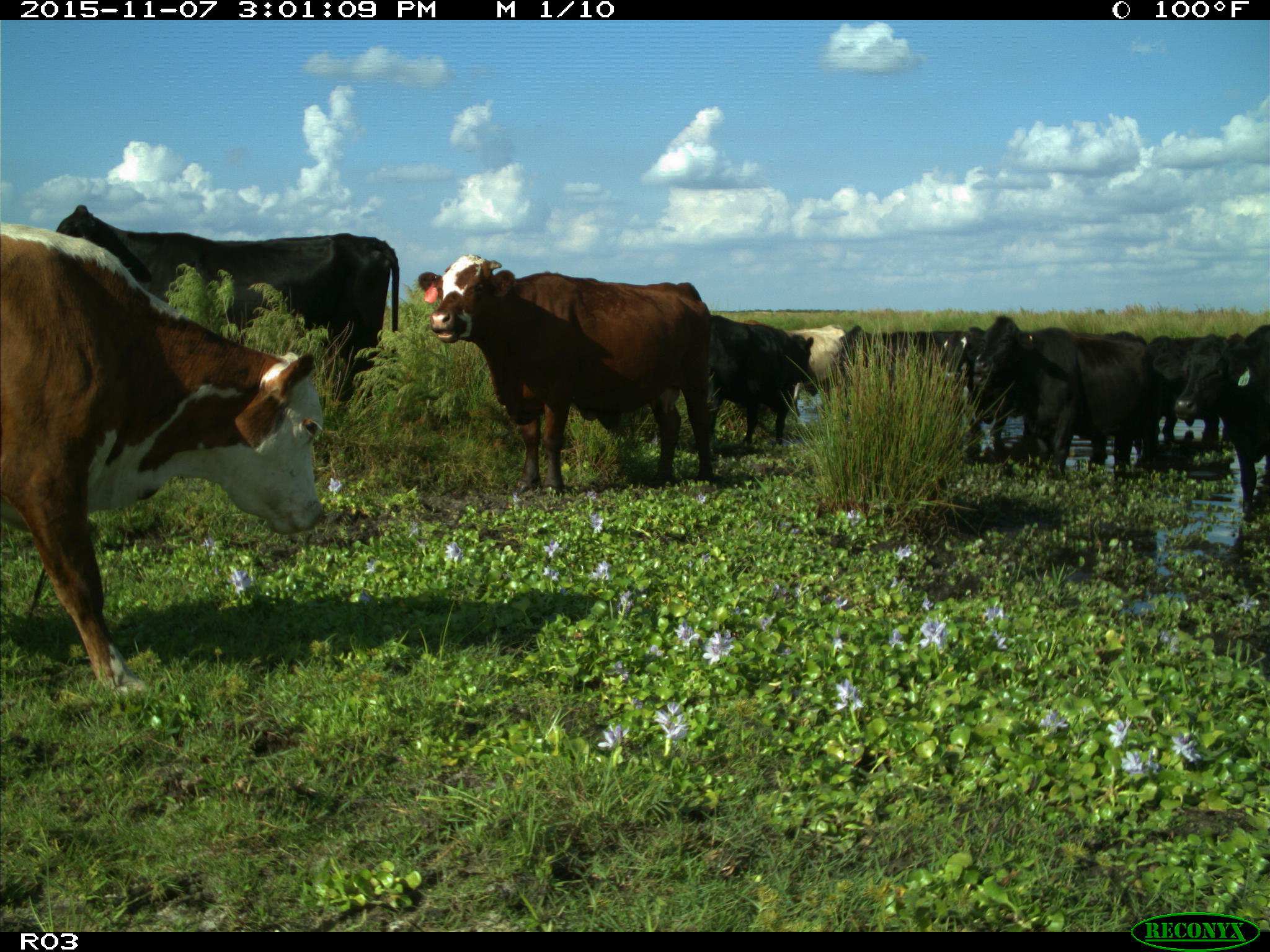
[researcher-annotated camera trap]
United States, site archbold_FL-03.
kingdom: Animalia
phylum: Chordata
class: Mammalia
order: Artiodactyla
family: Bovidae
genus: Bos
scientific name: Bos taurus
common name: domestic cow